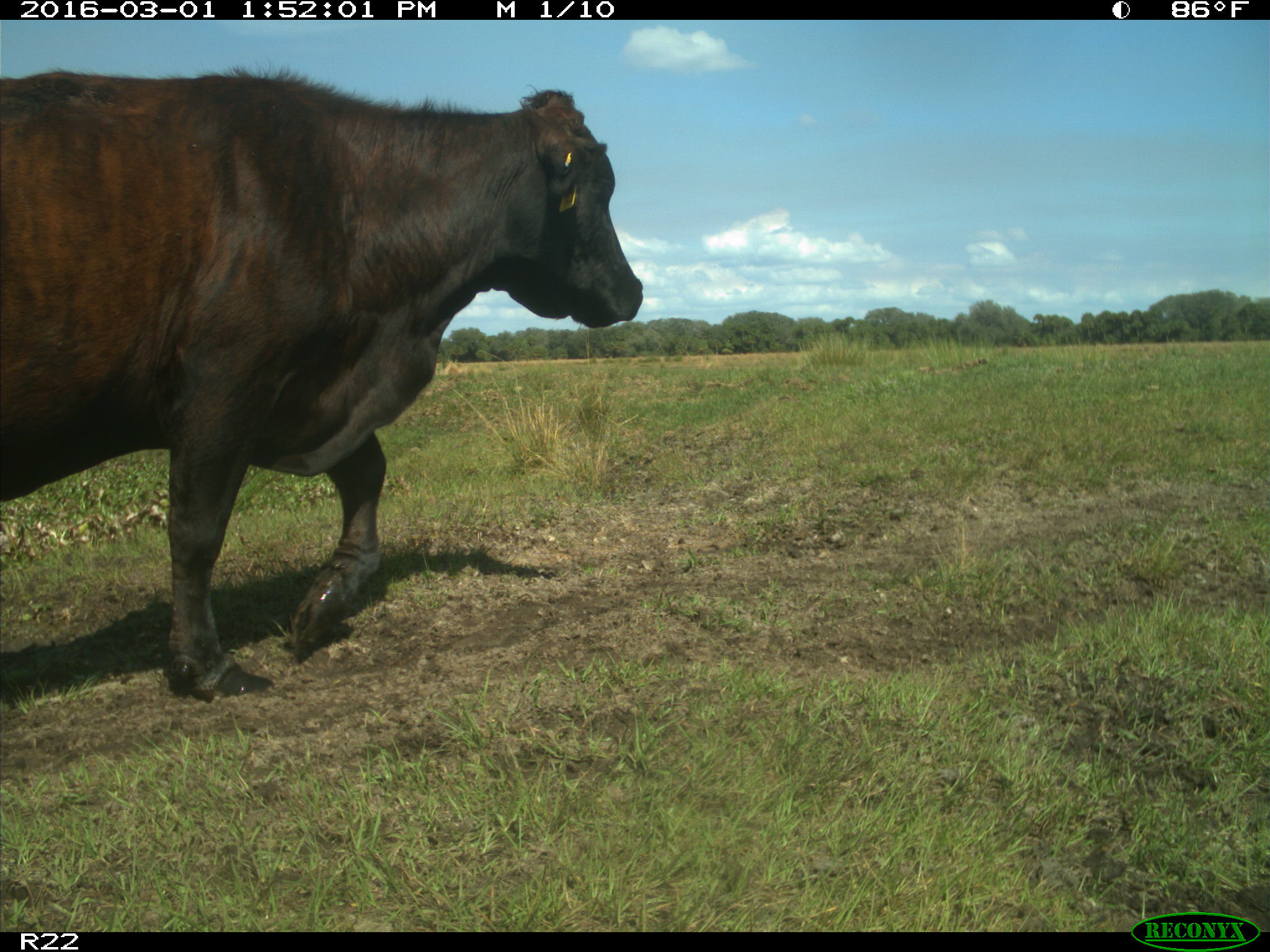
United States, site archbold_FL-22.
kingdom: Animalia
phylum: Chordata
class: Mammalia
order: Artiodactyla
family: Bovidae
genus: Bos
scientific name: Bos taurus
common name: domestic cow